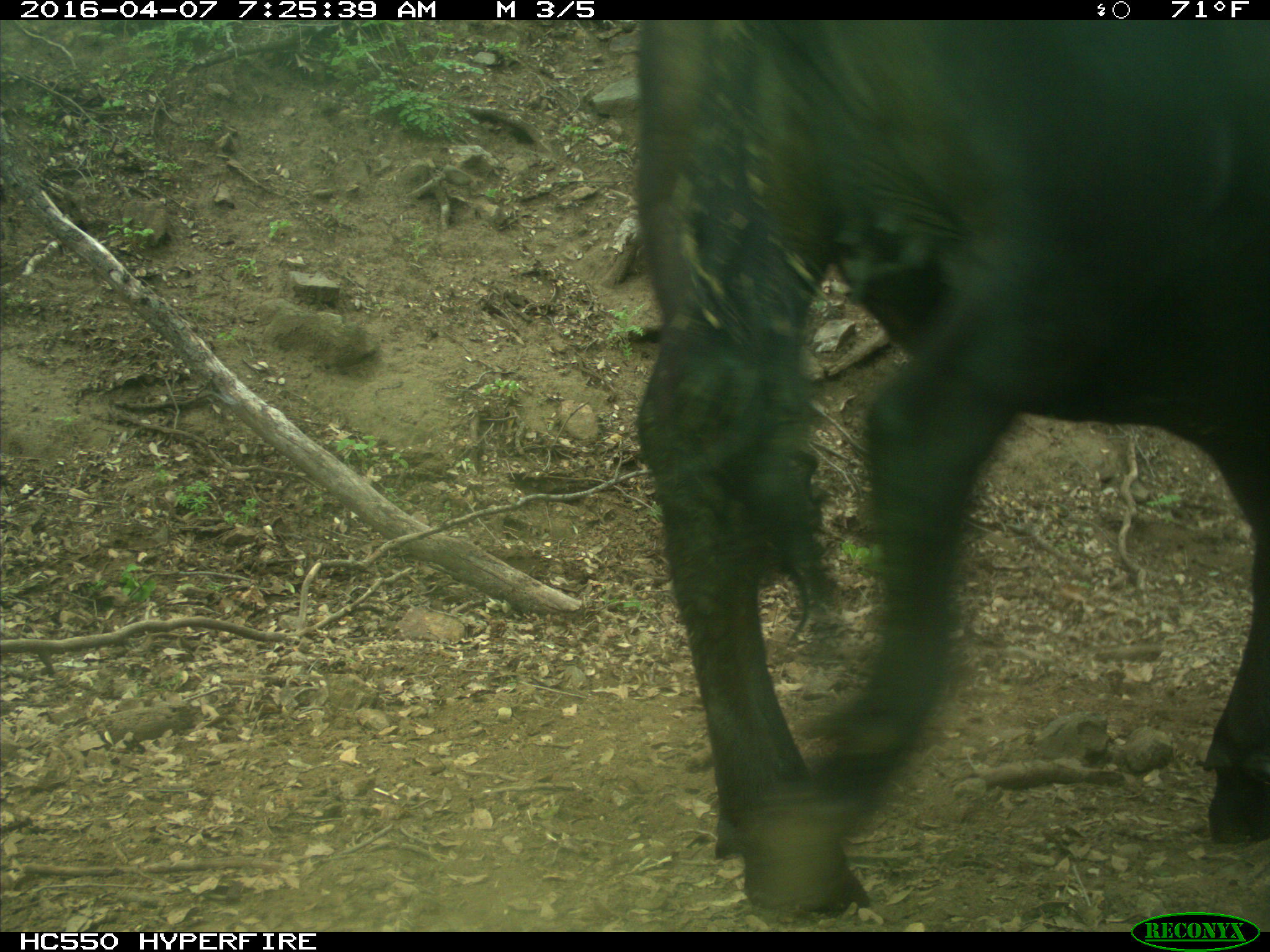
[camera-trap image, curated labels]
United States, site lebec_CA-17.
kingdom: Animalia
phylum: Chordata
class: Mammalia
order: Artiodactyla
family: Bovidae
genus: Bos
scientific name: Bos taurus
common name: domestic cow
Bos taurus (domestic cow).